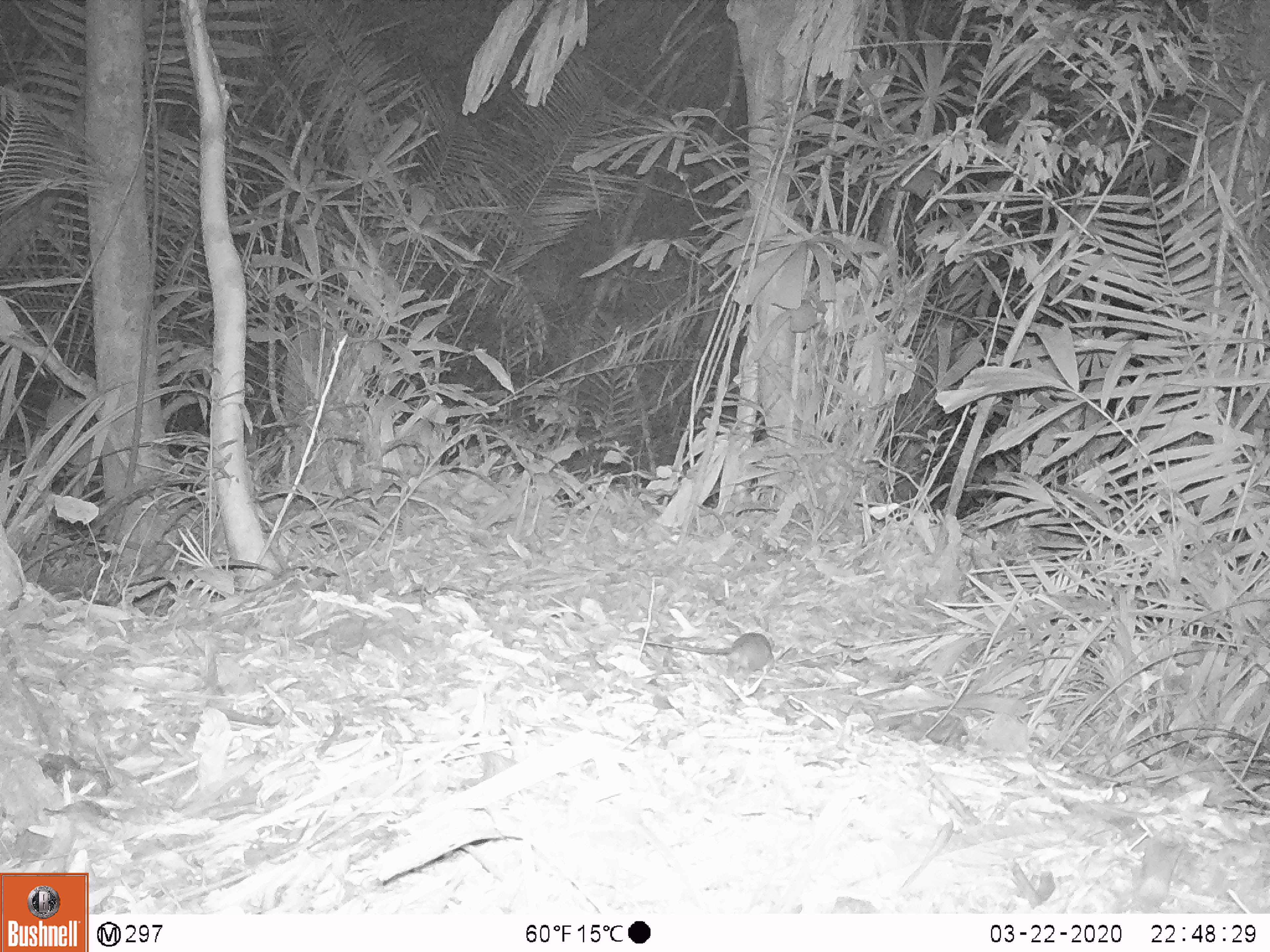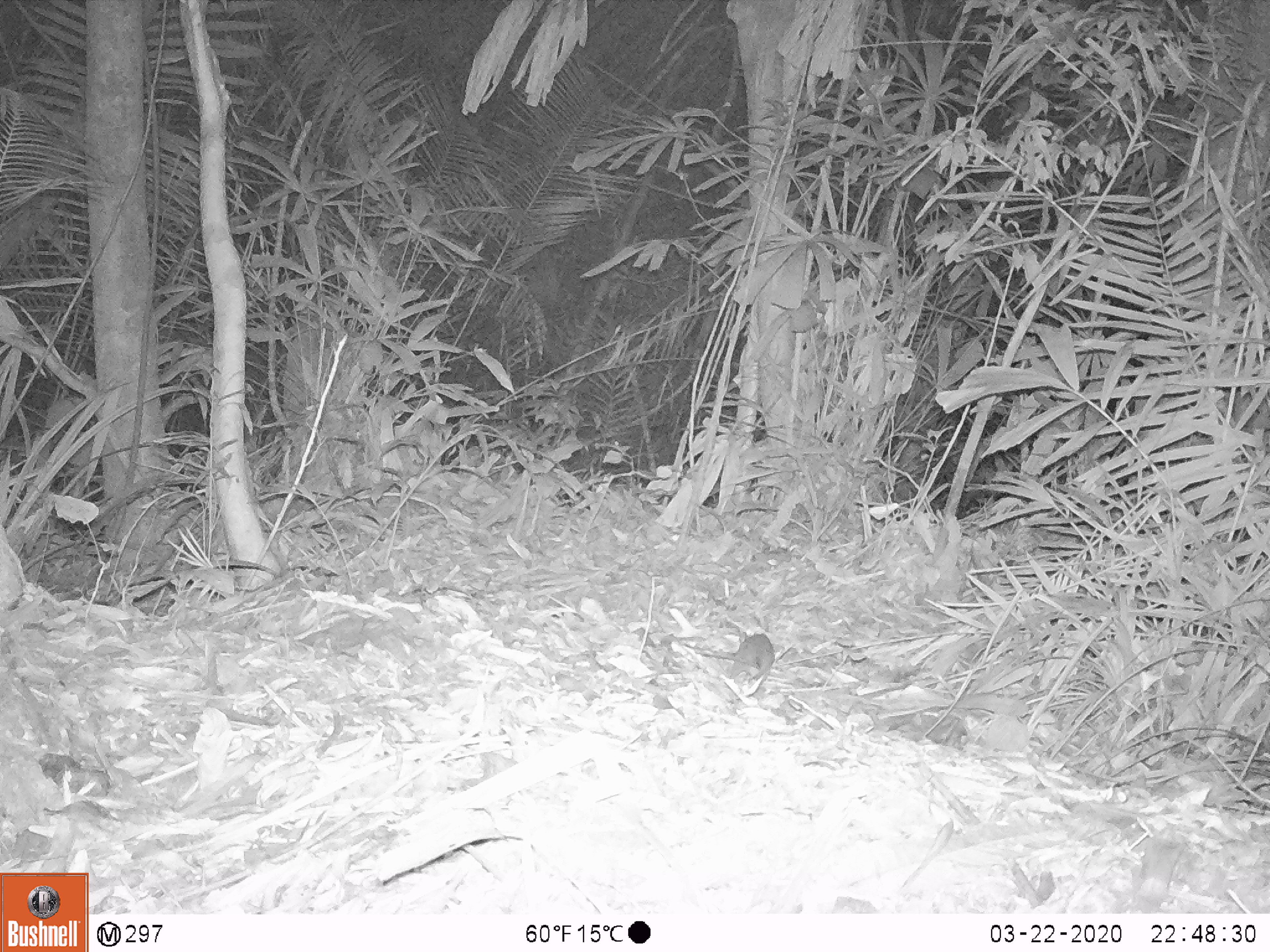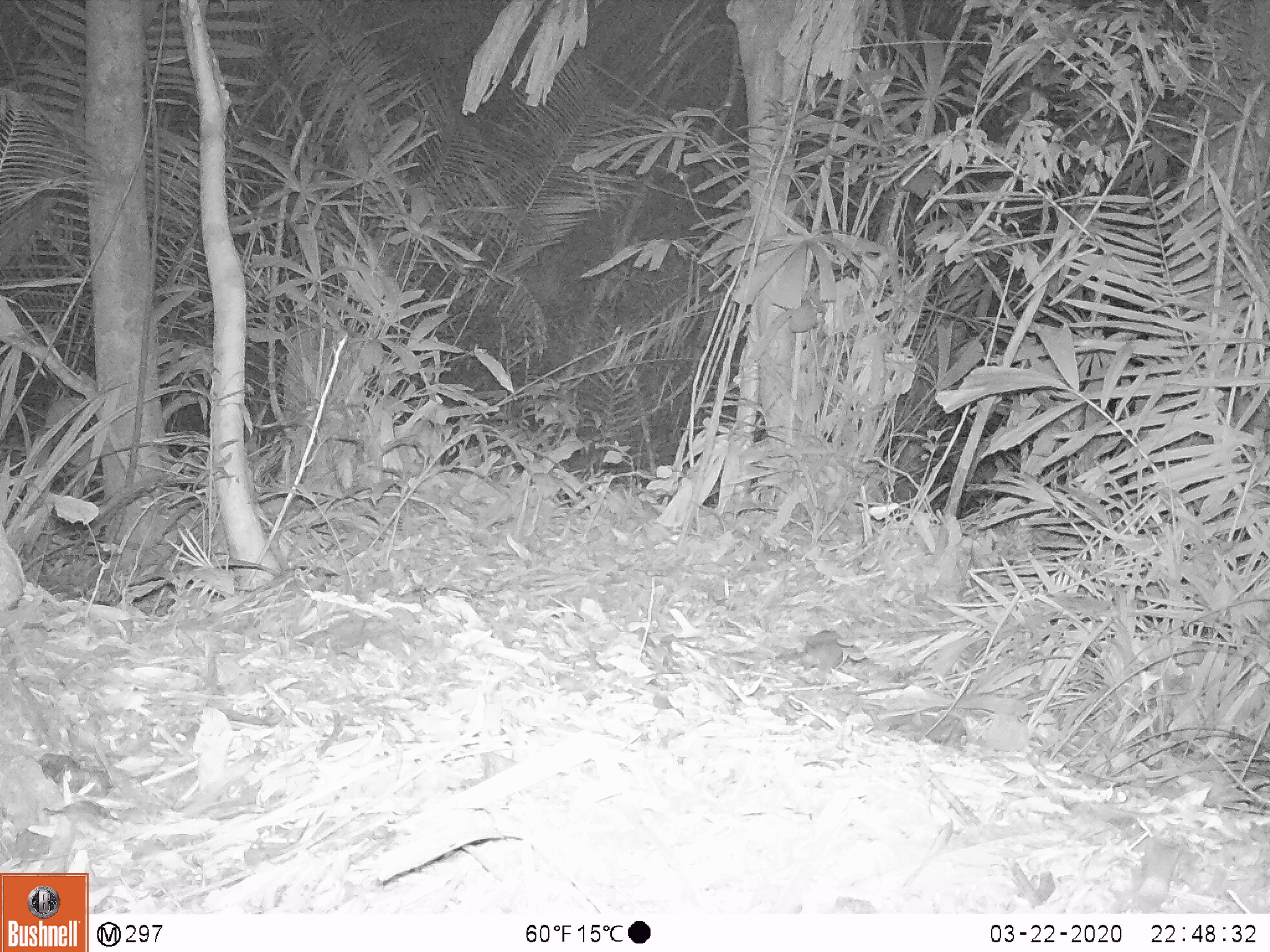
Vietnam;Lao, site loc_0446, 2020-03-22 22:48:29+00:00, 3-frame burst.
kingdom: Animalia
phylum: Chordata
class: Mammalia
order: Rodentia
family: Muridae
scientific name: Muridae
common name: old-world mice and rats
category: unidentified murid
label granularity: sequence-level